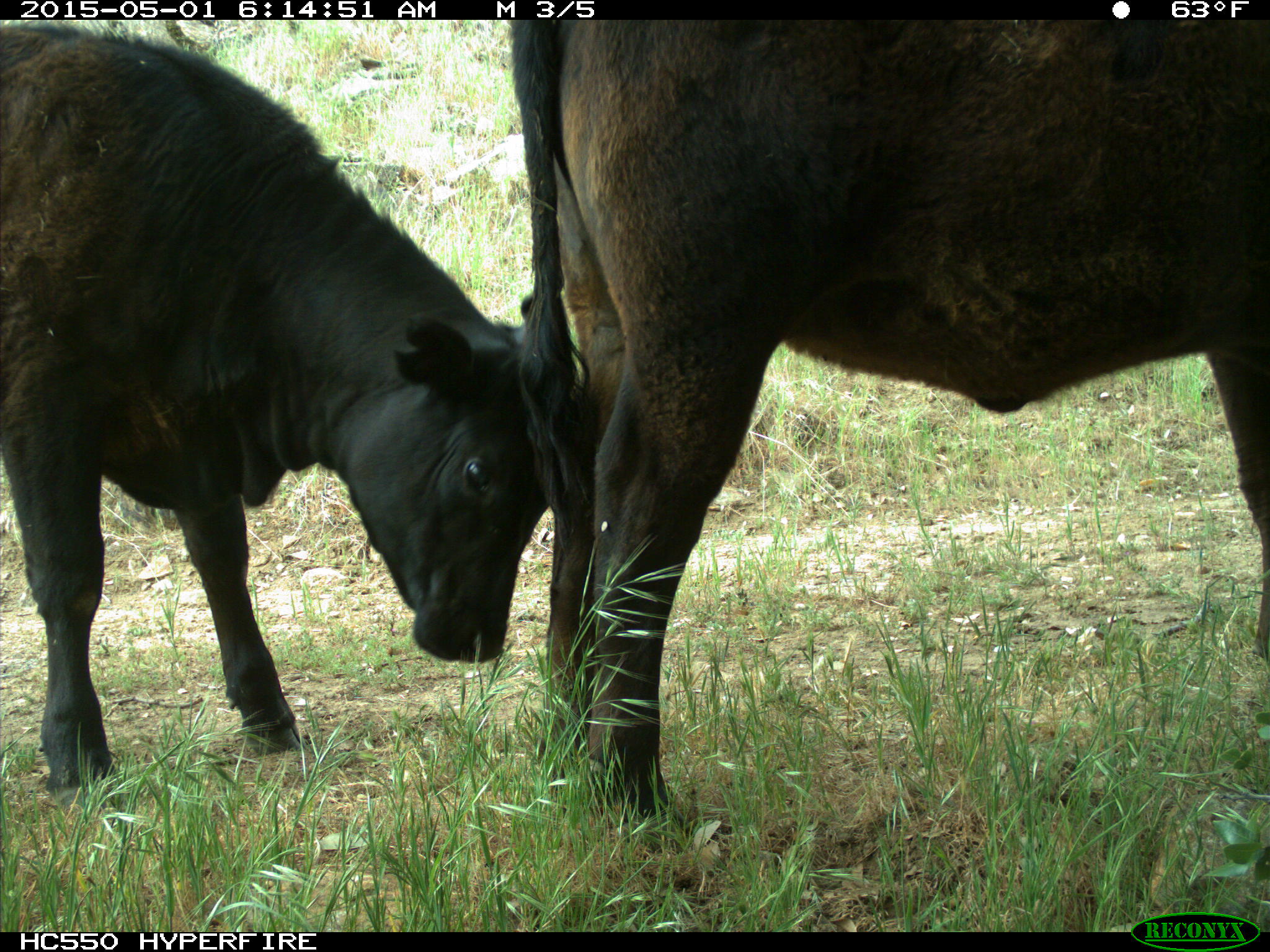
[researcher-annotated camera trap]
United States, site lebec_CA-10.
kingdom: Animalia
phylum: Chordata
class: Mammalia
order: Artiodactyla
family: Bovidae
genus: Bos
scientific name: Bos taurus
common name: domestic cow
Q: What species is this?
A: Bos taurus (domestic cow).